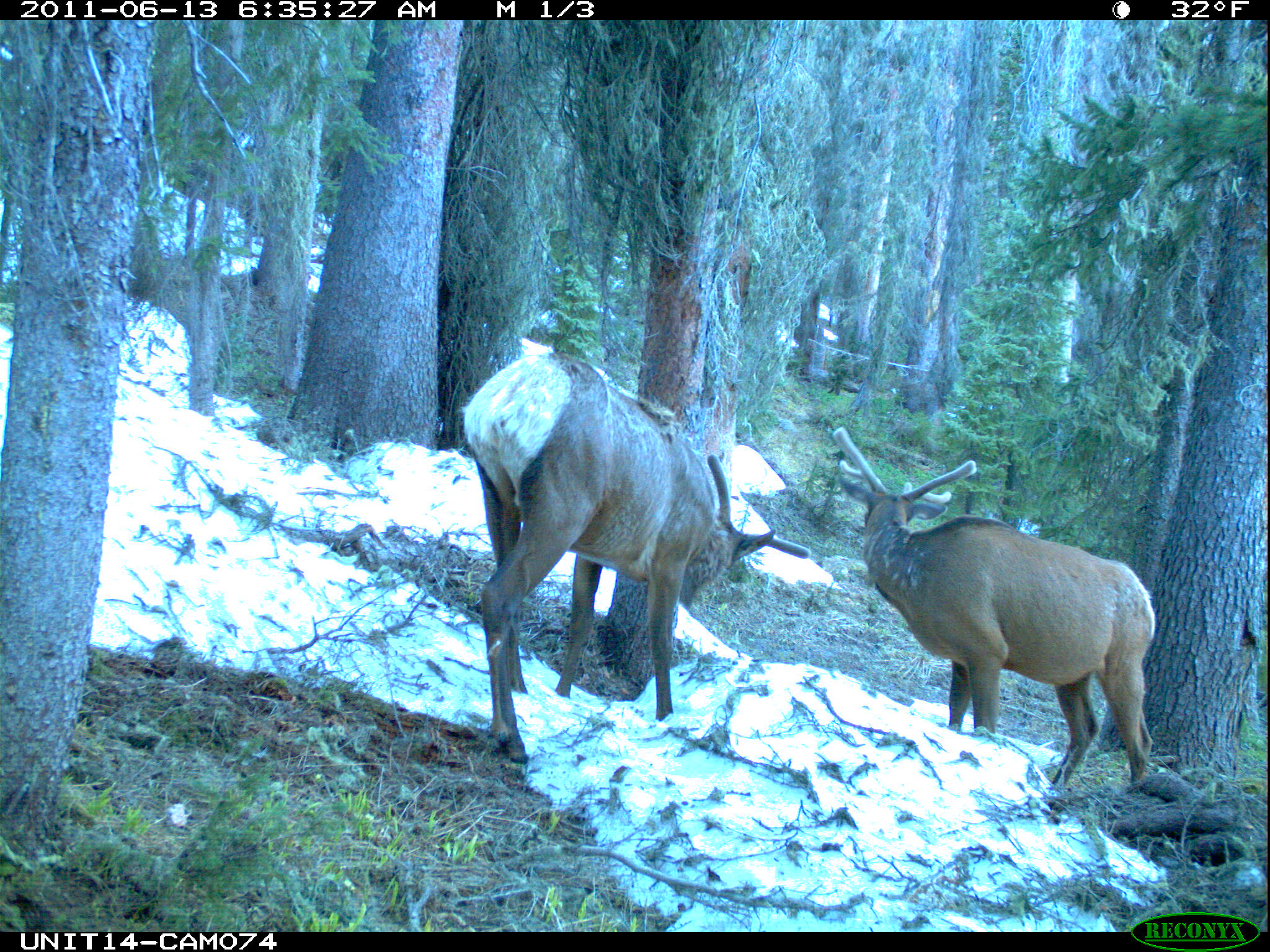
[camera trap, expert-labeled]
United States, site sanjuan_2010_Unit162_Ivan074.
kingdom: Animalia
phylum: Chordata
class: Mammalia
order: Artiodactyla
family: Cervidae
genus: Cervus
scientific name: Cervus elaphus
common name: red deer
Cervus elaphus (red deer).